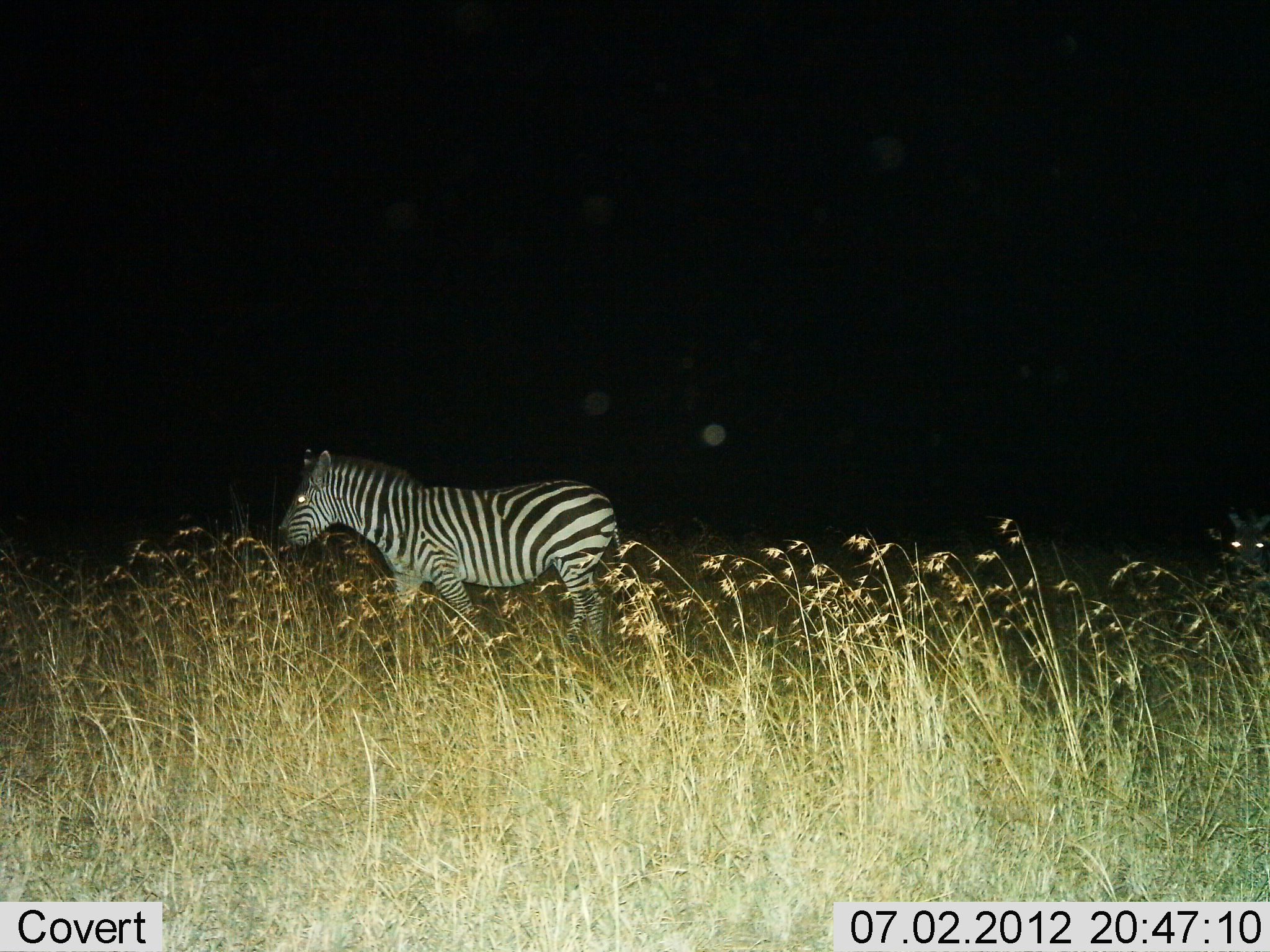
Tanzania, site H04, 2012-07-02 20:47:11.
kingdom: Animalia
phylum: Chordata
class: Mammalia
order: Perissodactyla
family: Equidae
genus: Equus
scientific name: Equus quagga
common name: plains zebra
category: zebra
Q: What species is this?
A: Zebra (plains zebra) (Equus quagga).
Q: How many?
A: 2.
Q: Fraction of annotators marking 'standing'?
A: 30%.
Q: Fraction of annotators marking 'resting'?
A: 0%.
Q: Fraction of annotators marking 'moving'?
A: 70%.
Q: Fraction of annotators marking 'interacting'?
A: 0%.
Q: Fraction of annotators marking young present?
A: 0%.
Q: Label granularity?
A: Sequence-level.